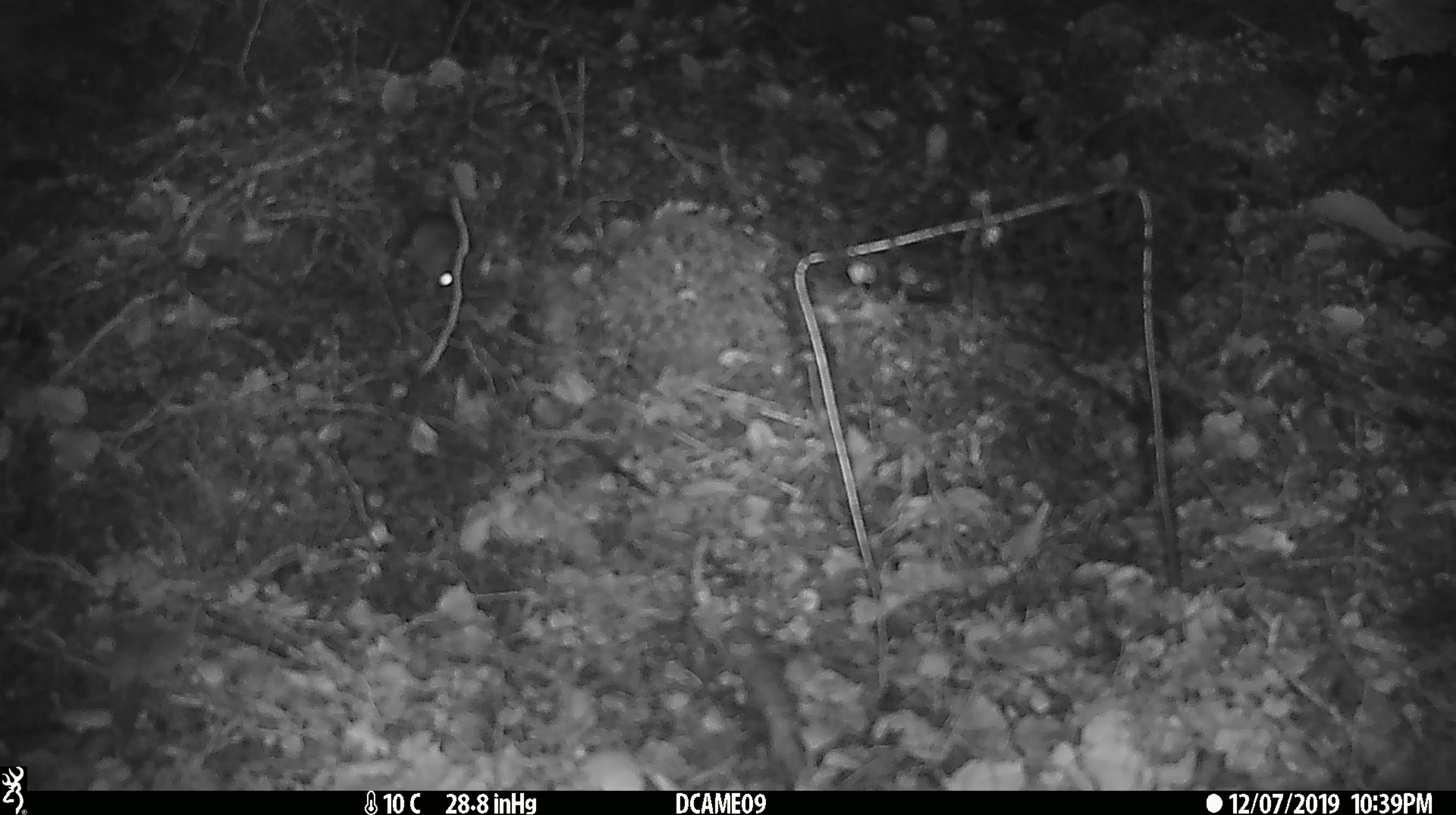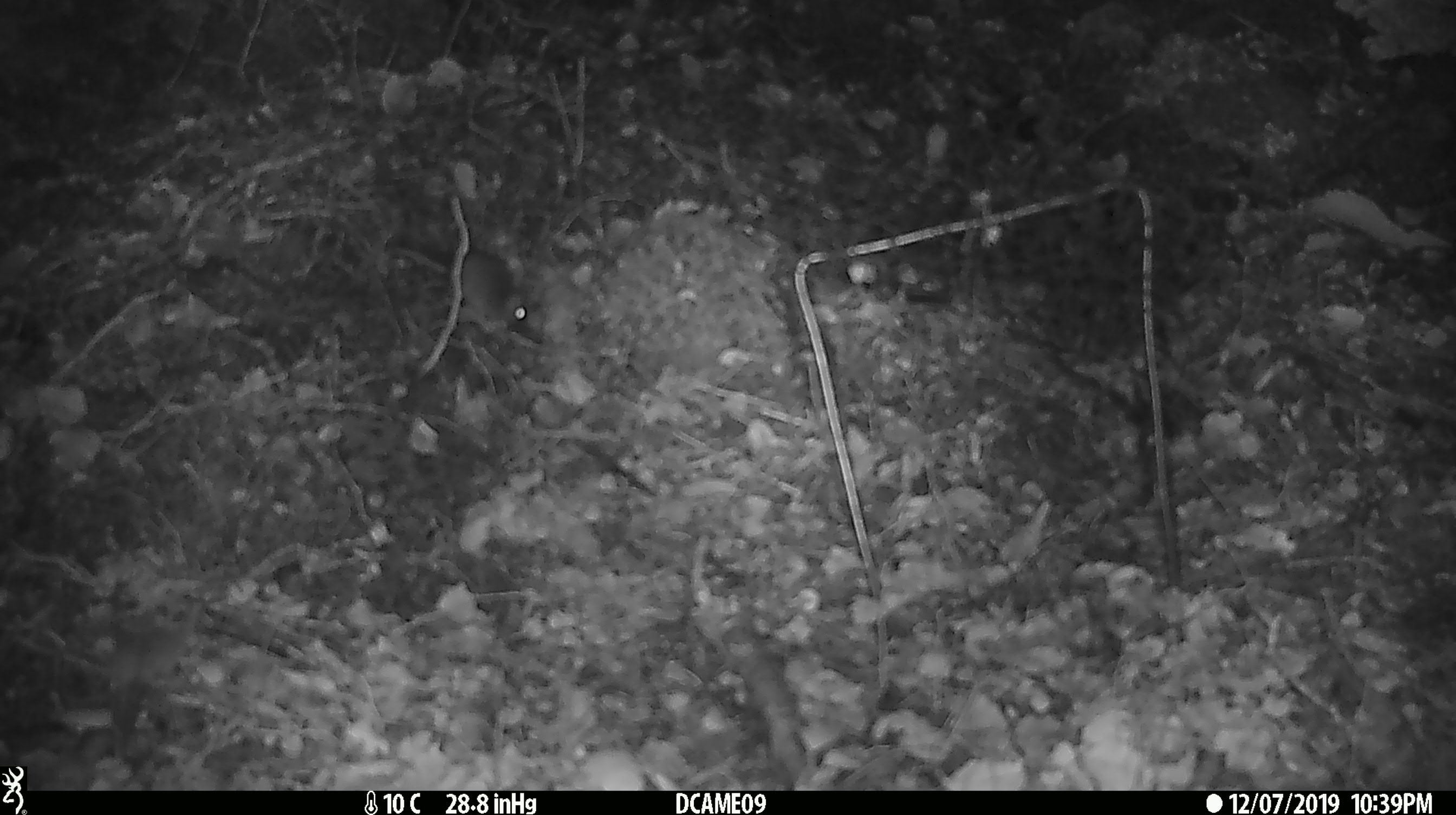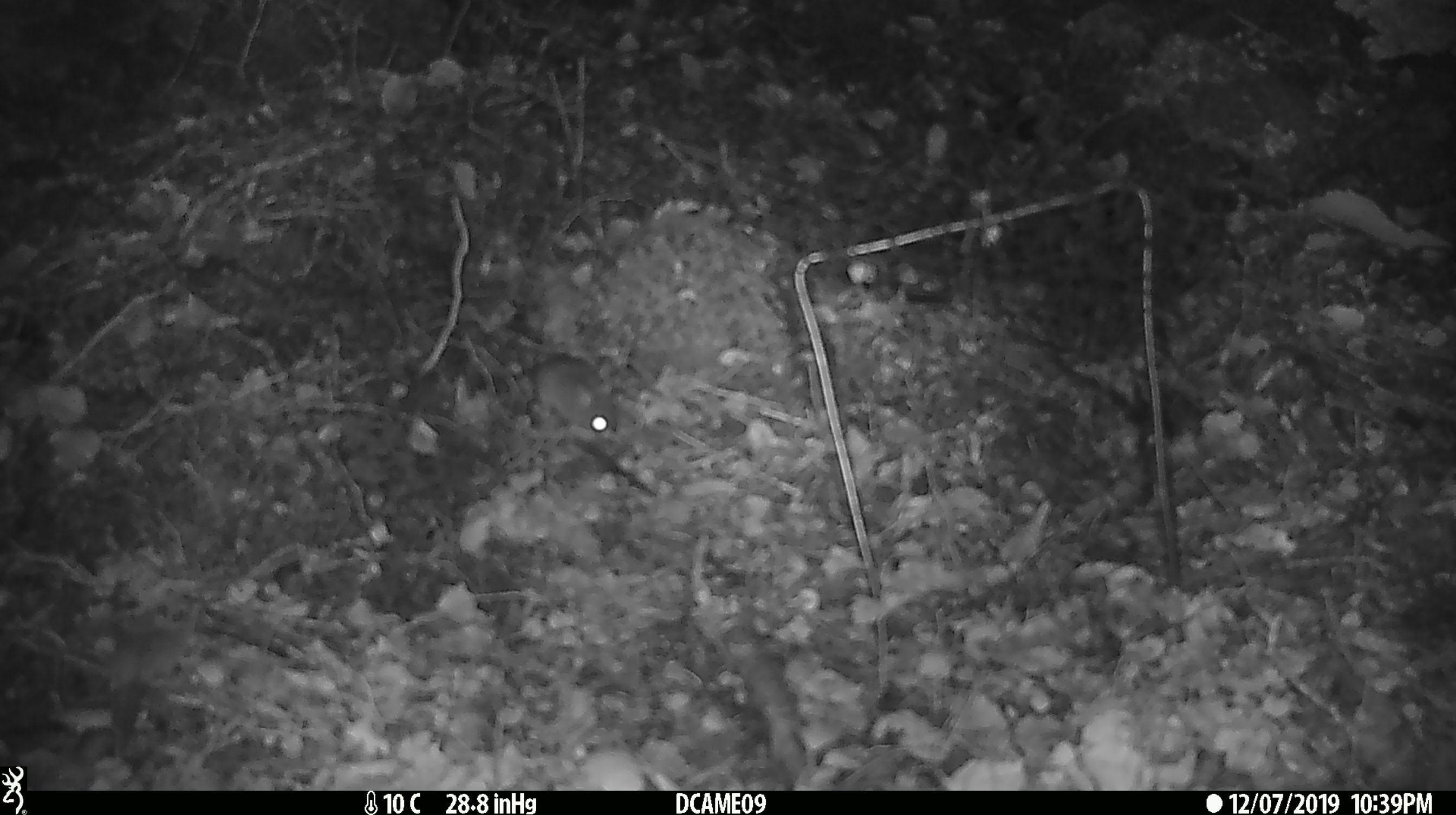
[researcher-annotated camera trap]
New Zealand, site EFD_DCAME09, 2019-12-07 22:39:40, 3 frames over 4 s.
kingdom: Animalia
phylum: Chordata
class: Mammalia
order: Rodentia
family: Muridae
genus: Mus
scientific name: Mus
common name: mouse